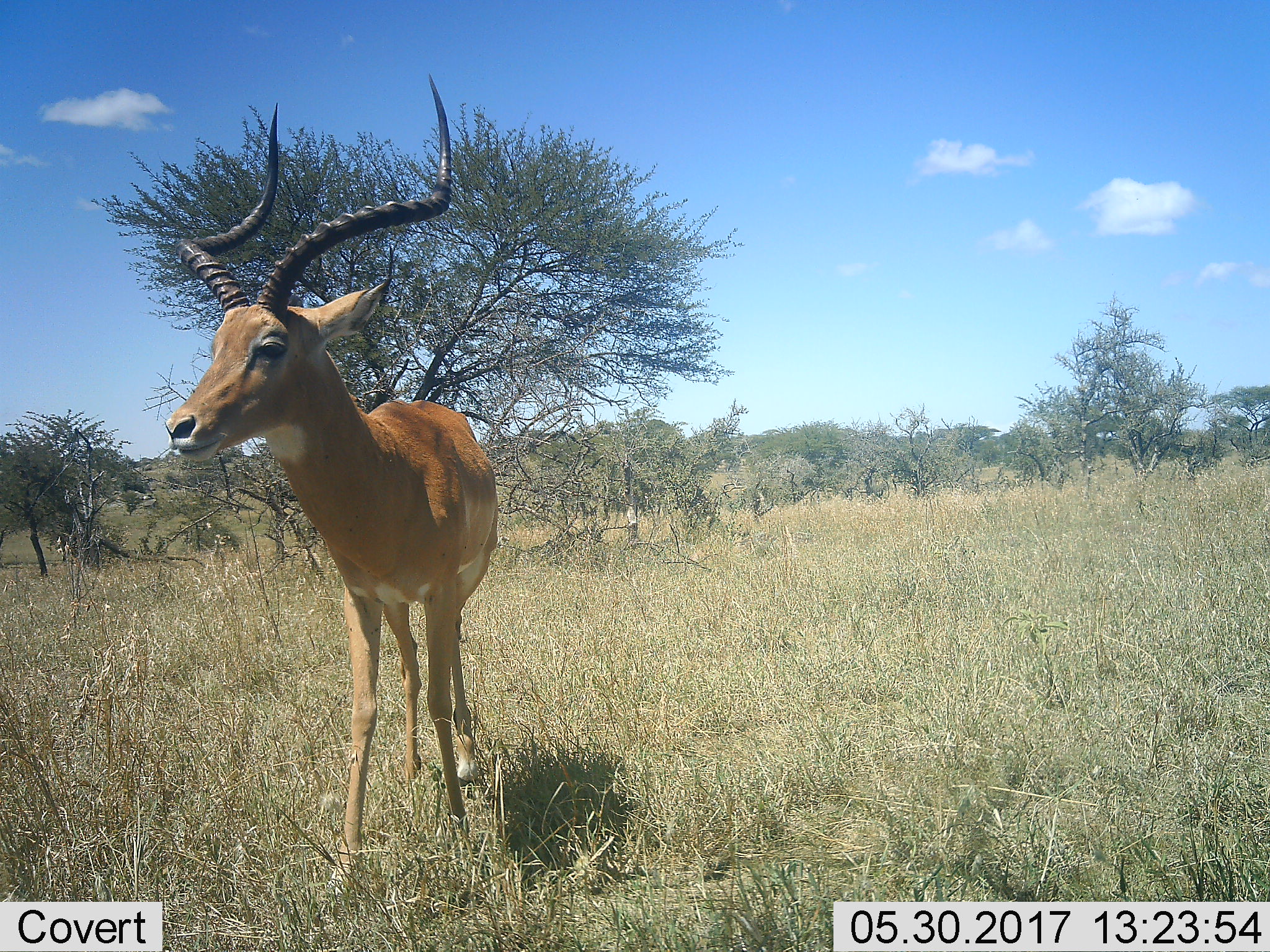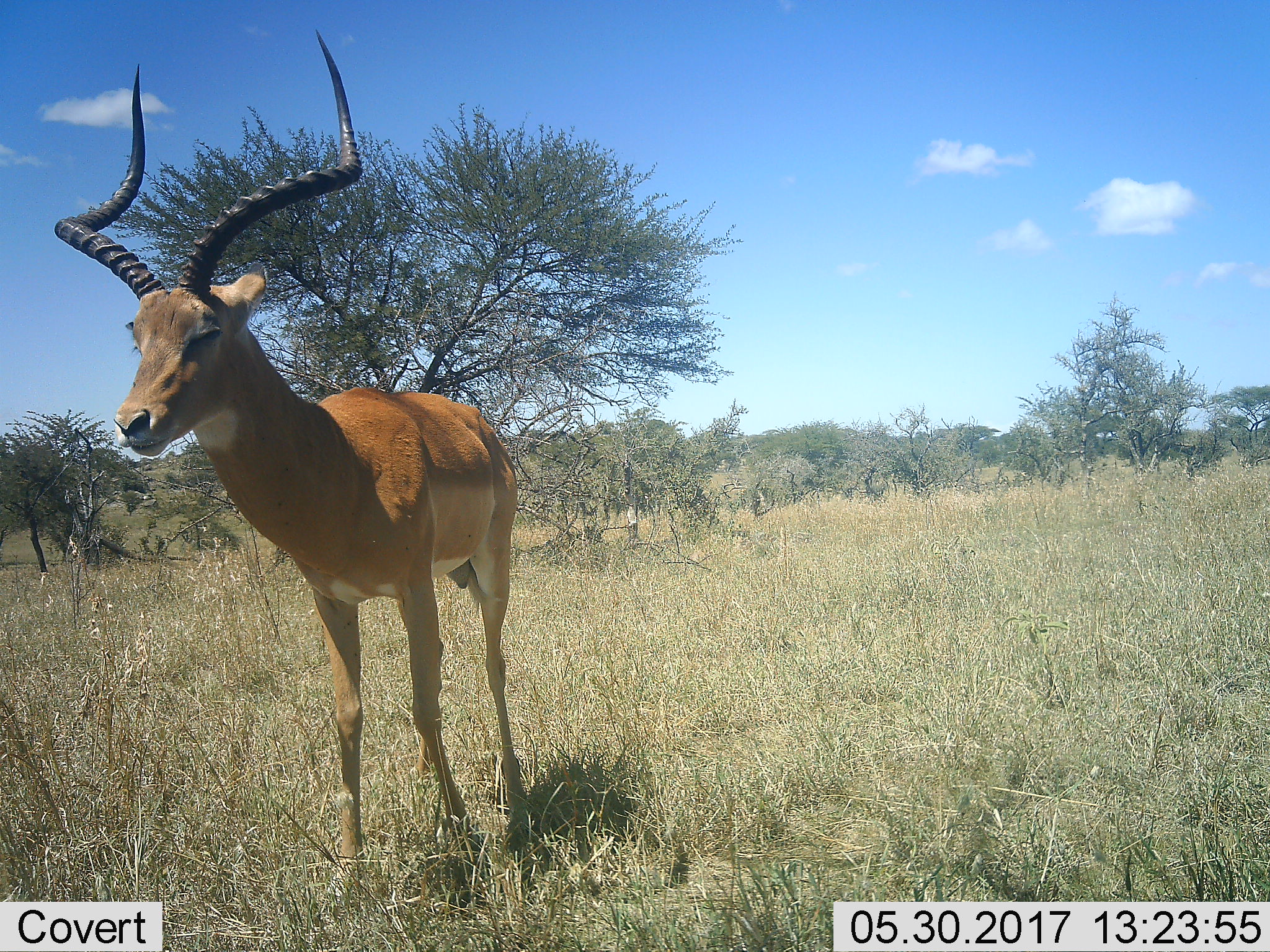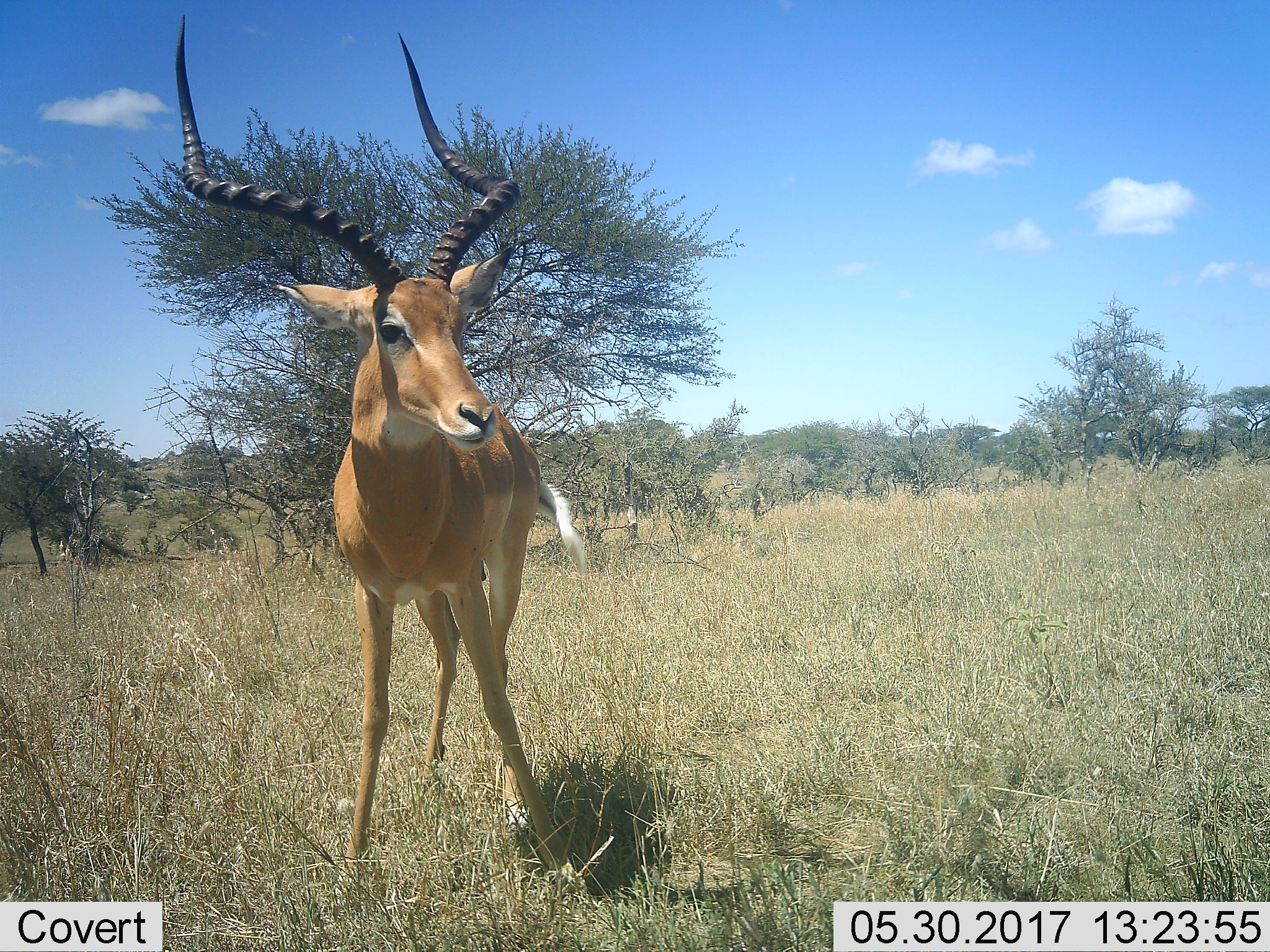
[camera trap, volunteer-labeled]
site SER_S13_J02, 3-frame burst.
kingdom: Animalia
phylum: Chordata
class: Mammalia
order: Artiodactyla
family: Bovidae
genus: Aepyceros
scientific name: Aepyceros melampus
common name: impala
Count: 1.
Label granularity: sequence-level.